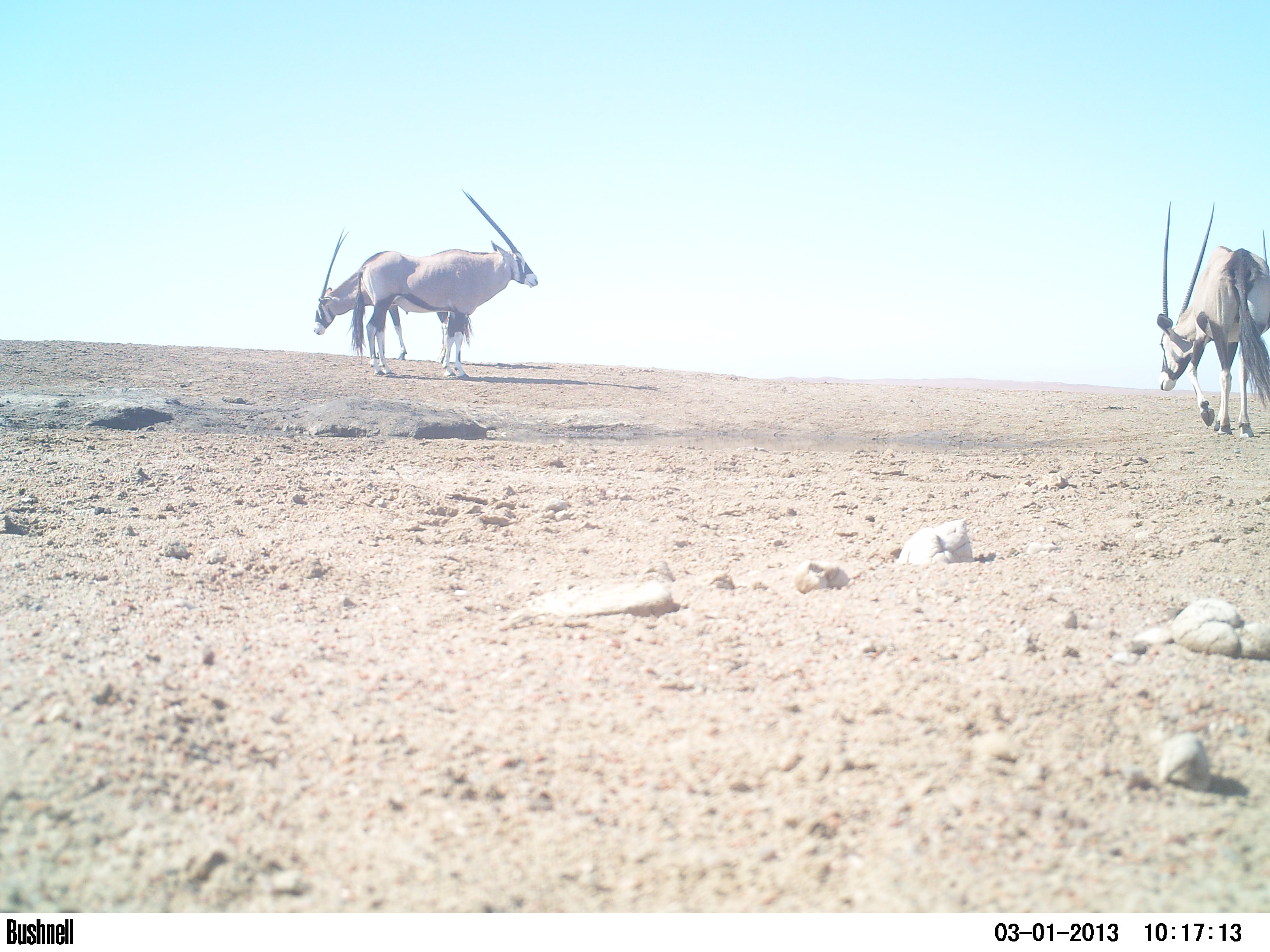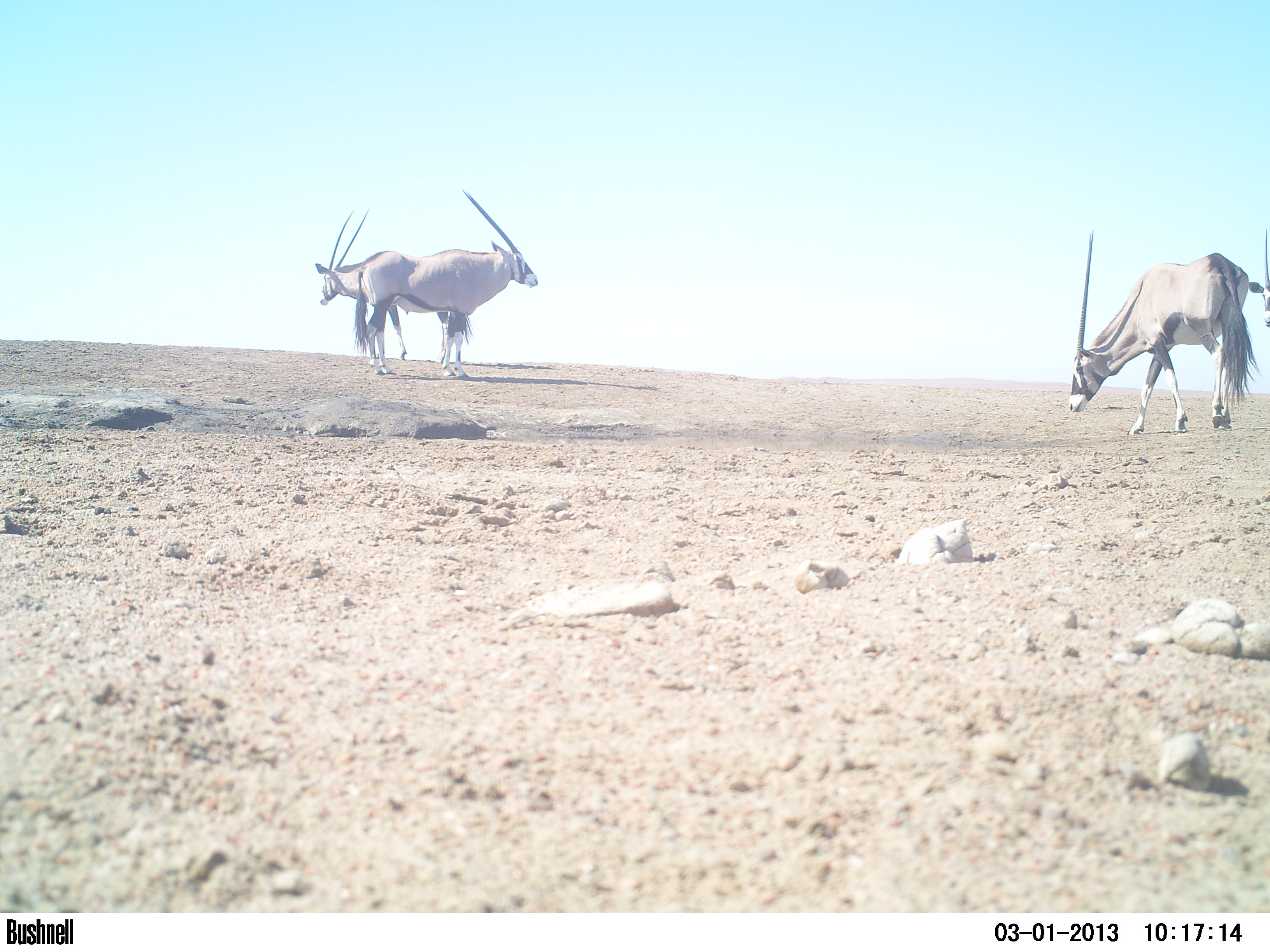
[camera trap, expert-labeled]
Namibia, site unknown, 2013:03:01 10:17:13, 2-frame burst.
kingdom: Animalia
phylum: Chordata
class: Mammalia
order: Artiodactyla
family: Bovidae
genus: Oryx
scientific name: Oryx gazella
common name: gemsbok